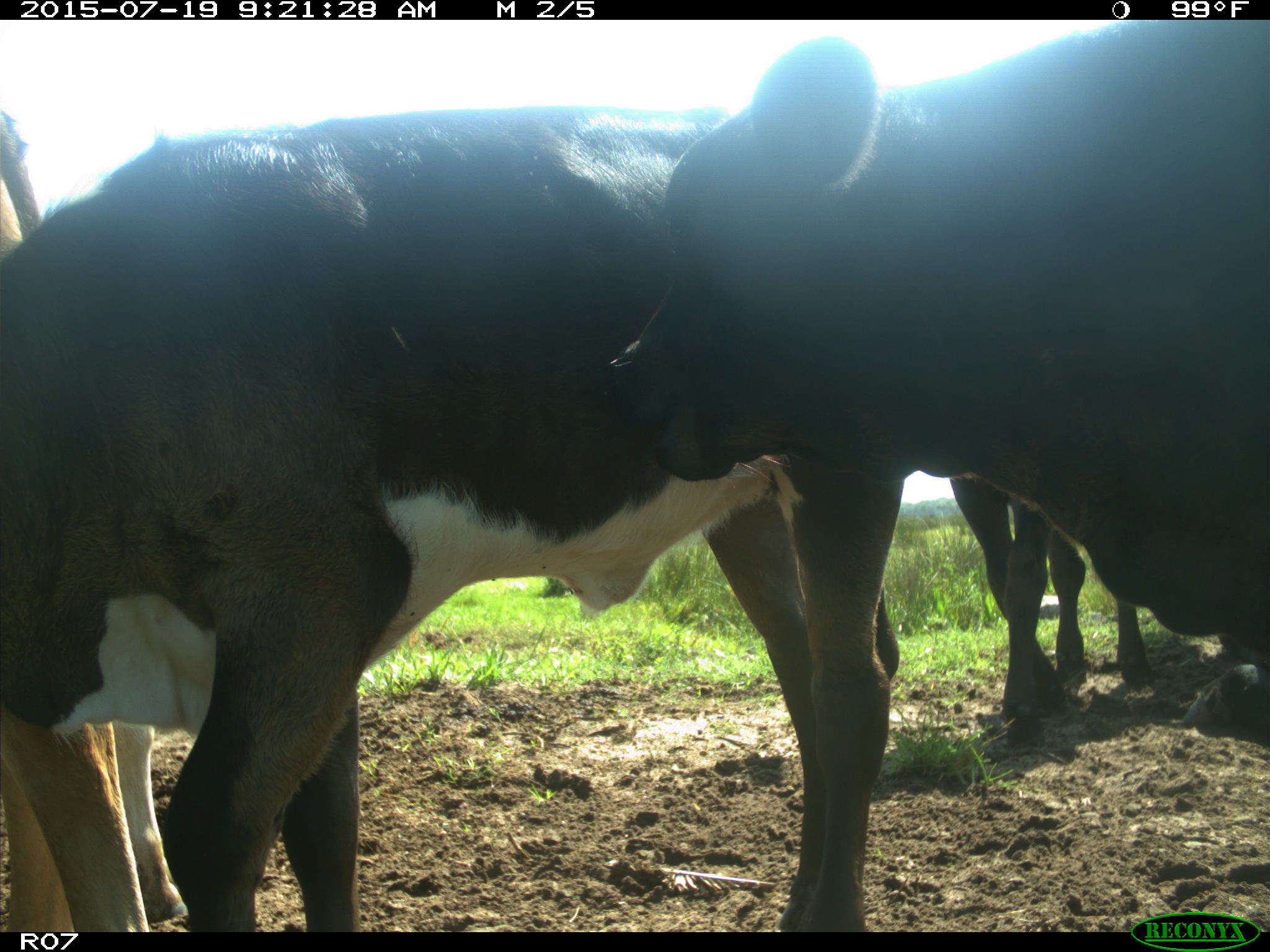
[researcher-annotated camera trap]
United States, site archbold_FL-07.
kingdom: Animalia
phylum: Chordata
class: Mammalia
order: Artiodactyla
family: Bovidae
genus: Bos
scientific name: Bos taurus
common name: domestic cow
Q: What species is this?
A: Bos taurus (domestic cow).